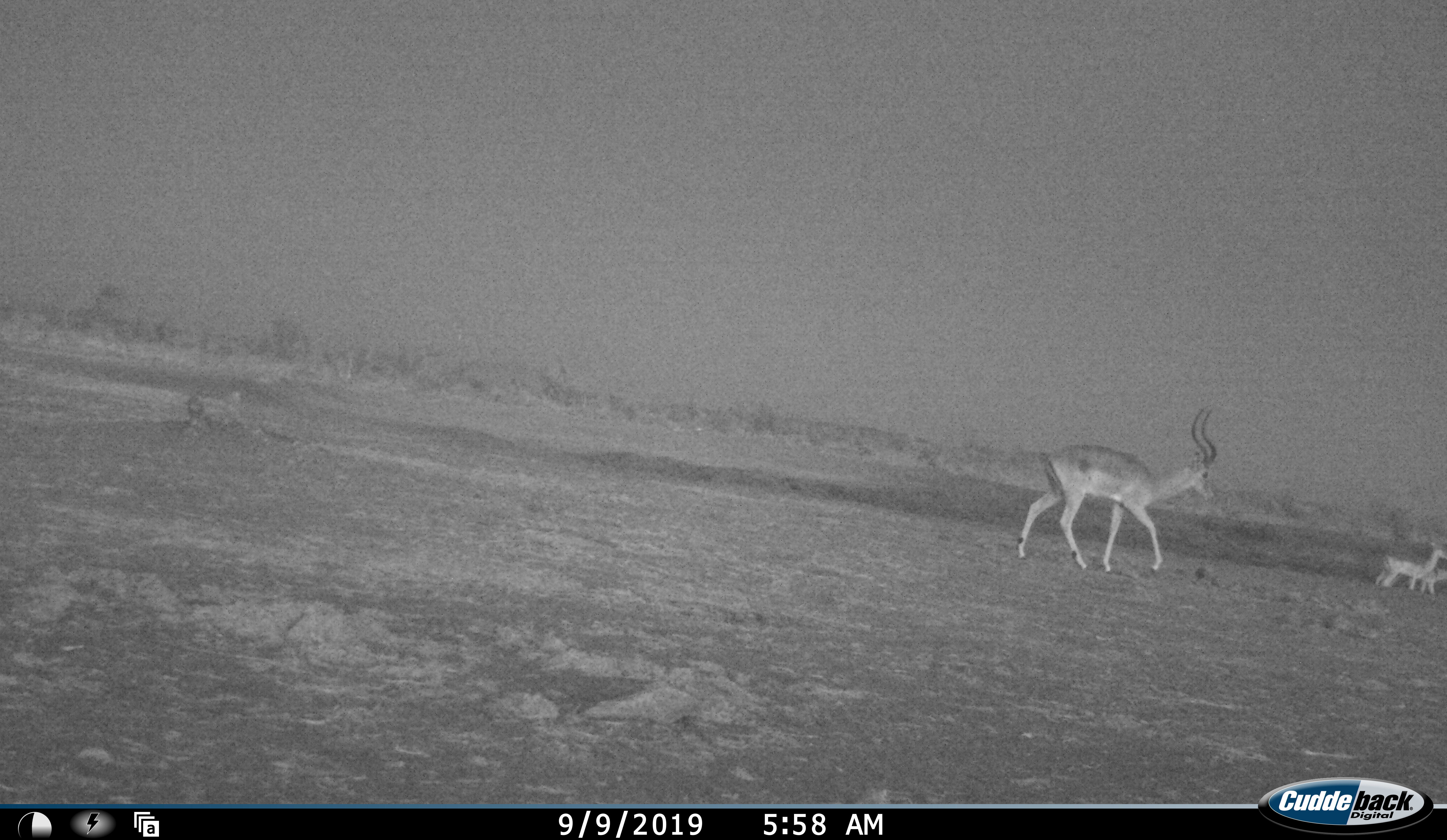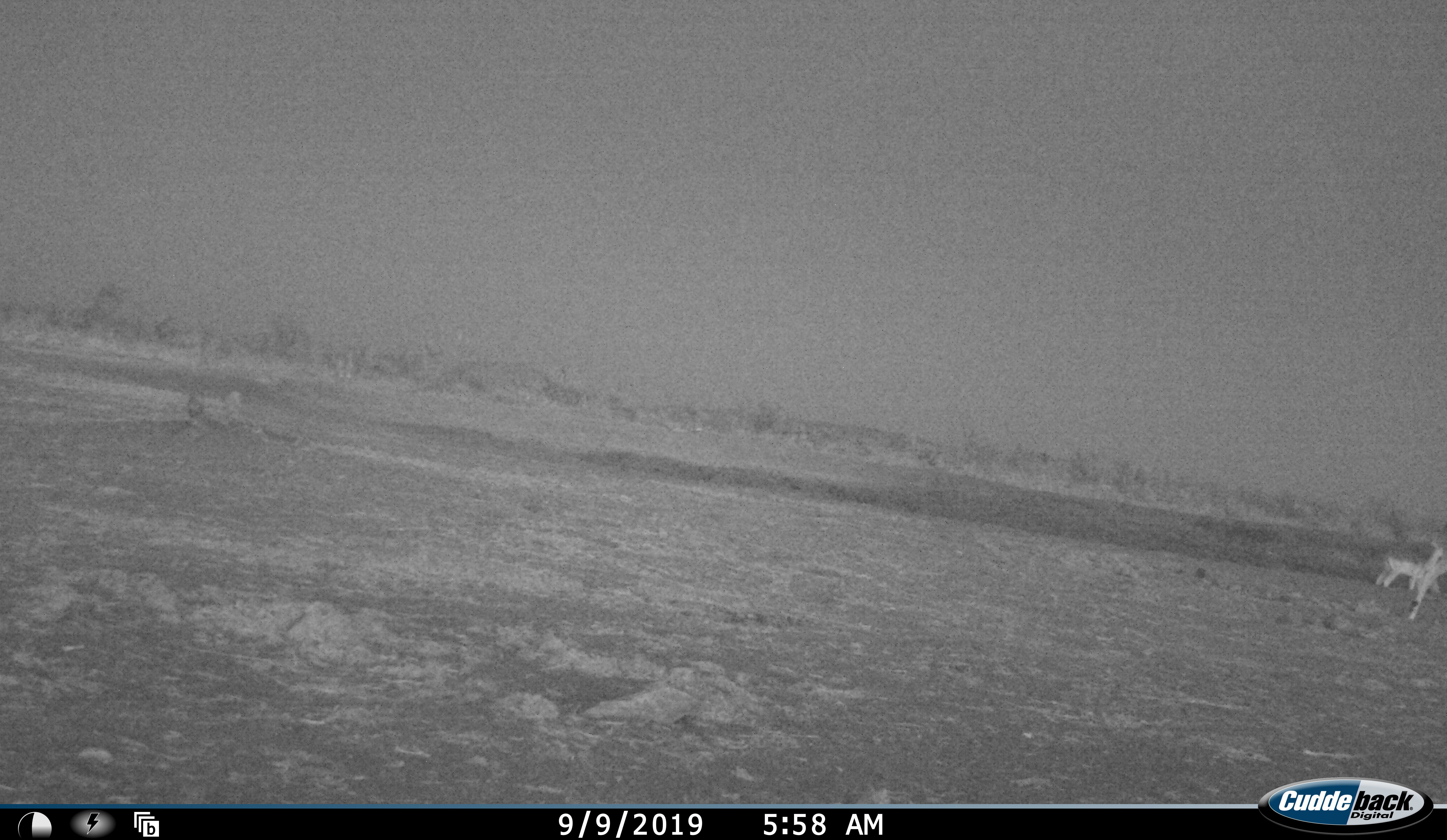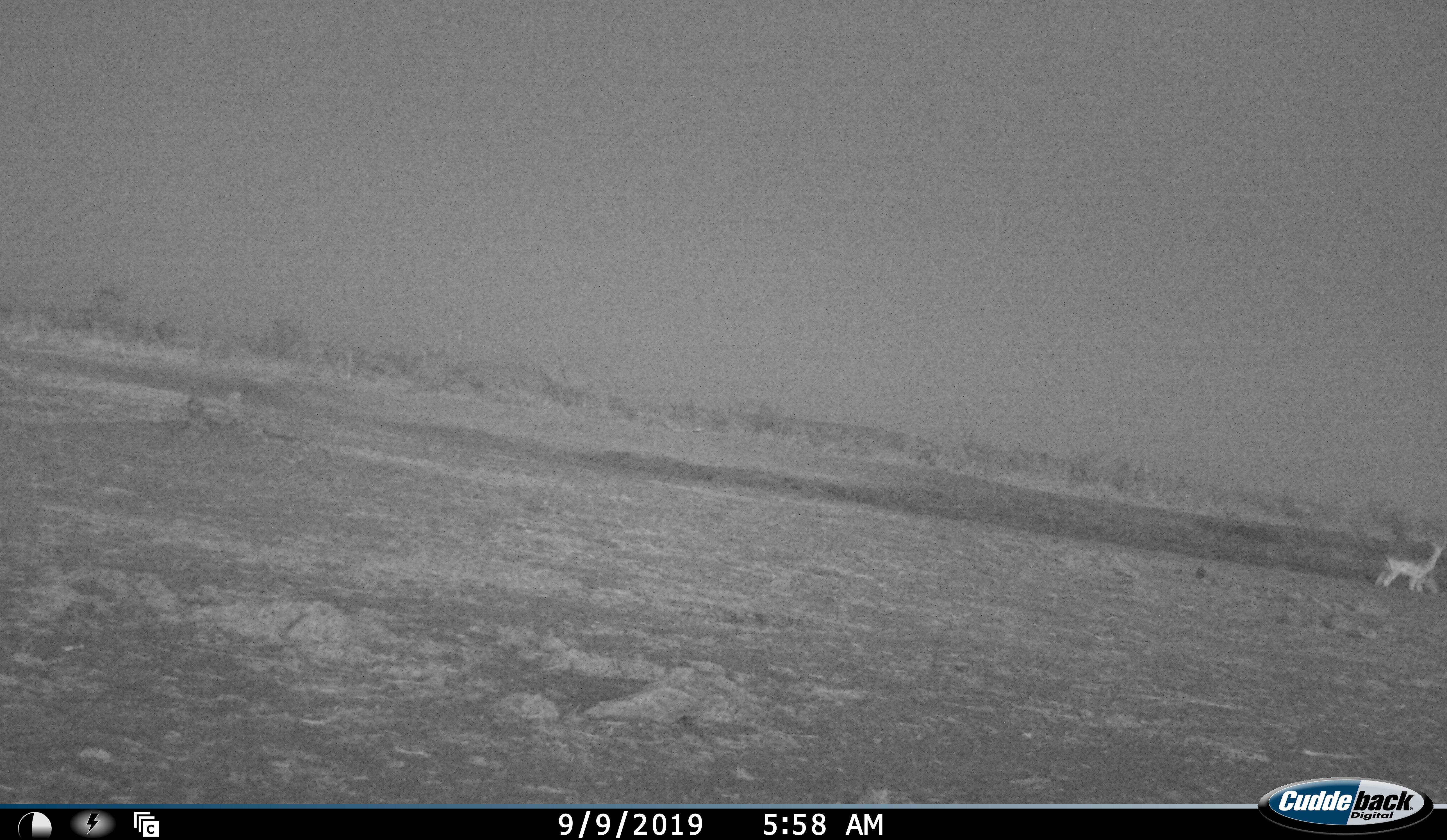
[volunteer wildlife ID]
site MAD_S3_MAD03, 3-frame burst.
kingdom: Animalia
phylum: Chordata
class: Mammalia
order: Artiodactyla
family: Bovidae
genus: Aepyceros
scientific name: Aepyceros melampus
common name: impala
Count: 3.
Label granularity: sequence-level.